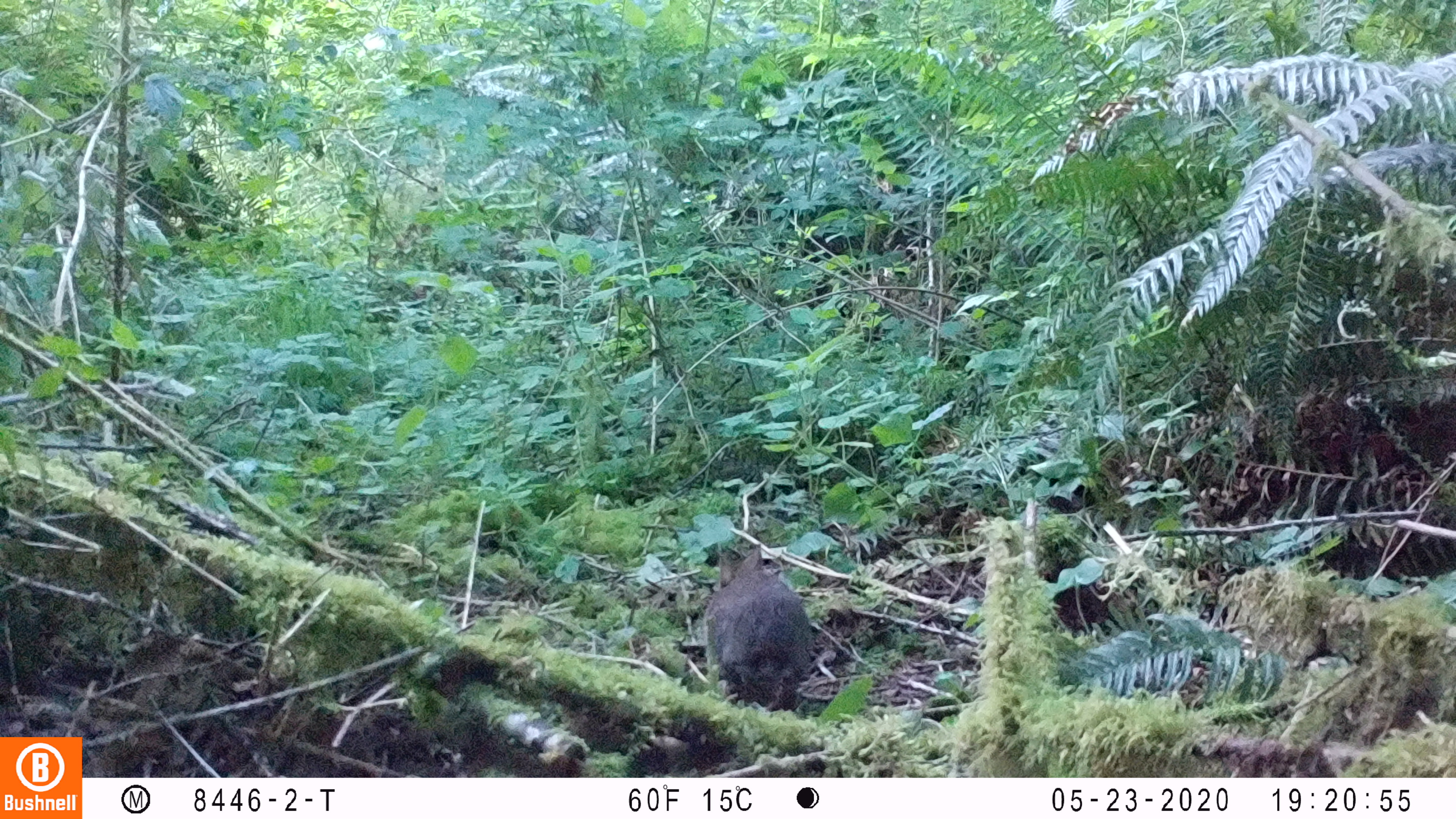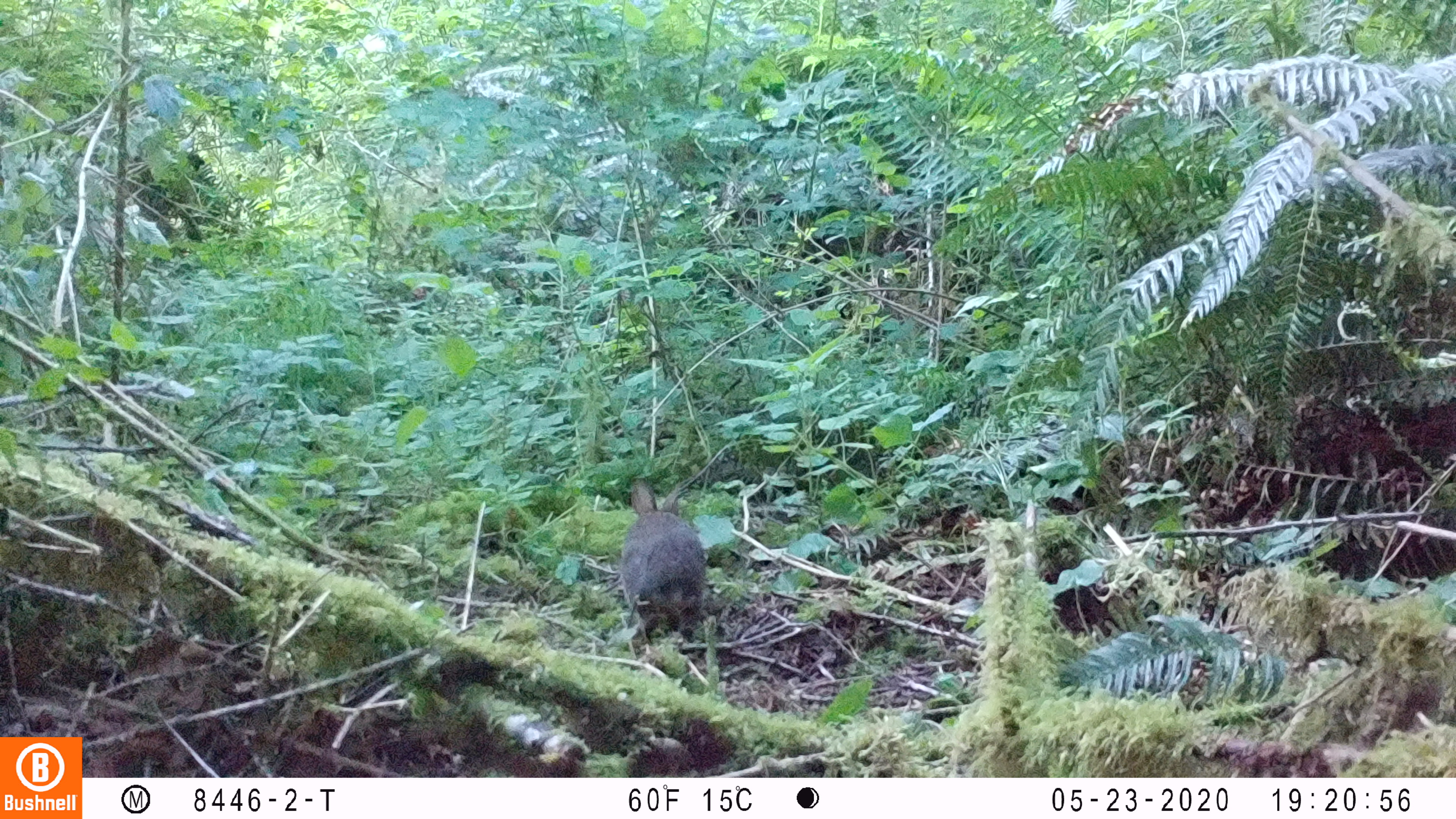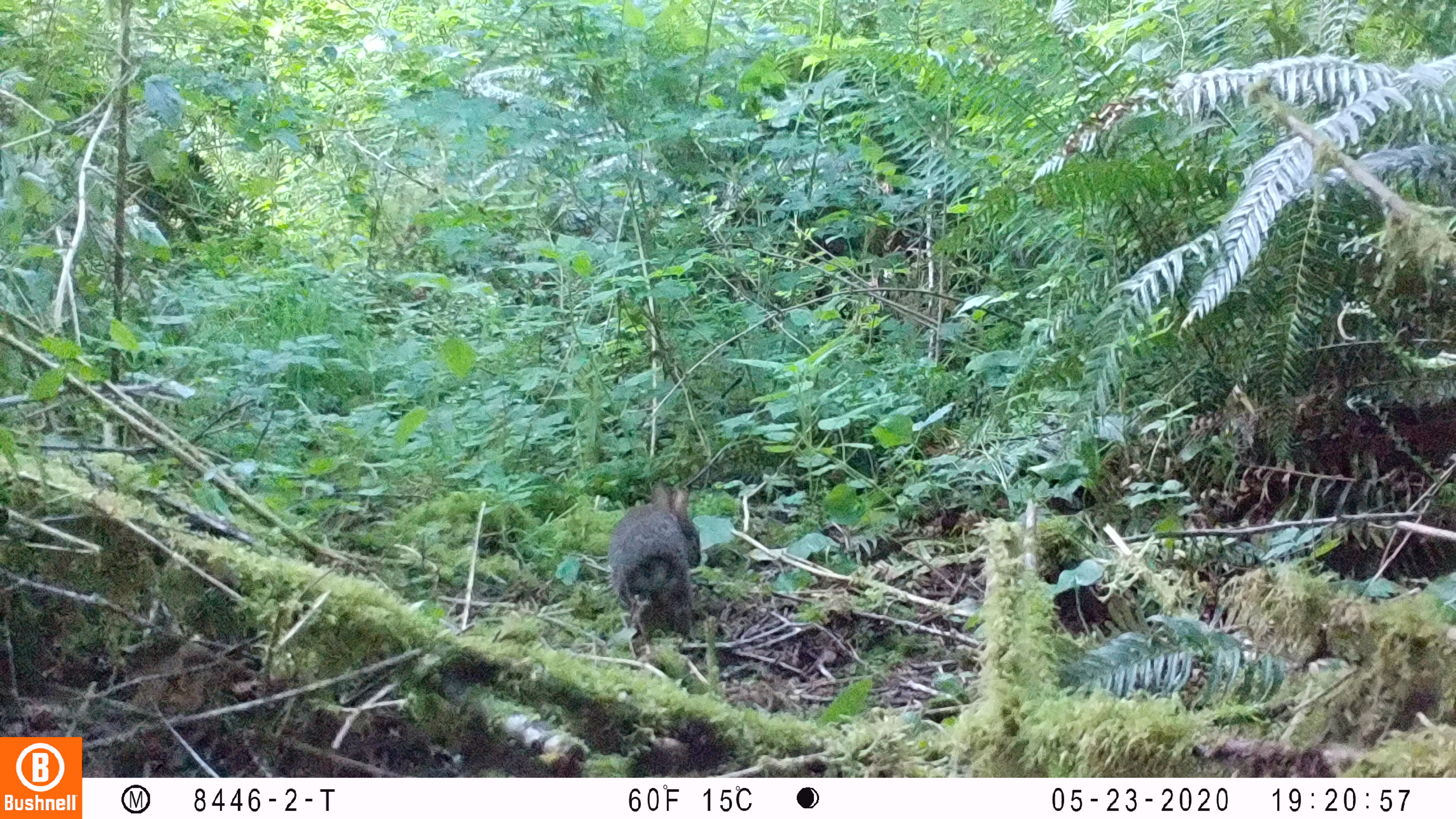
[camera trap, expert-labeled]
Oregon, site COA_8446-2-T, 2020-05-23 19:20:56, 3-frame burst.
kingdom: Animalia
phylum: Chordata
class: Mammalia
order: Lagomorpha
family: Leporidae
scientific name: Leporidae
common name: hares and rabbits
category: leporidae family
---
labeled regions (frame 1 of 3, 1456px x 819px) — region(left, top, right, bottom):
leporidae family: region(703, 543, 814, 717)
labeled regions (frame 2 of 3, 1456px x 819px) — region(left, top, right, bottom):
leporidae family: region(615, 476, 703, 642)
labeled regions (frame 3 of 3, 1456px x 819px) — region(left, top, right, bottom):
leporidae family: region(599, 478, 703, 640)